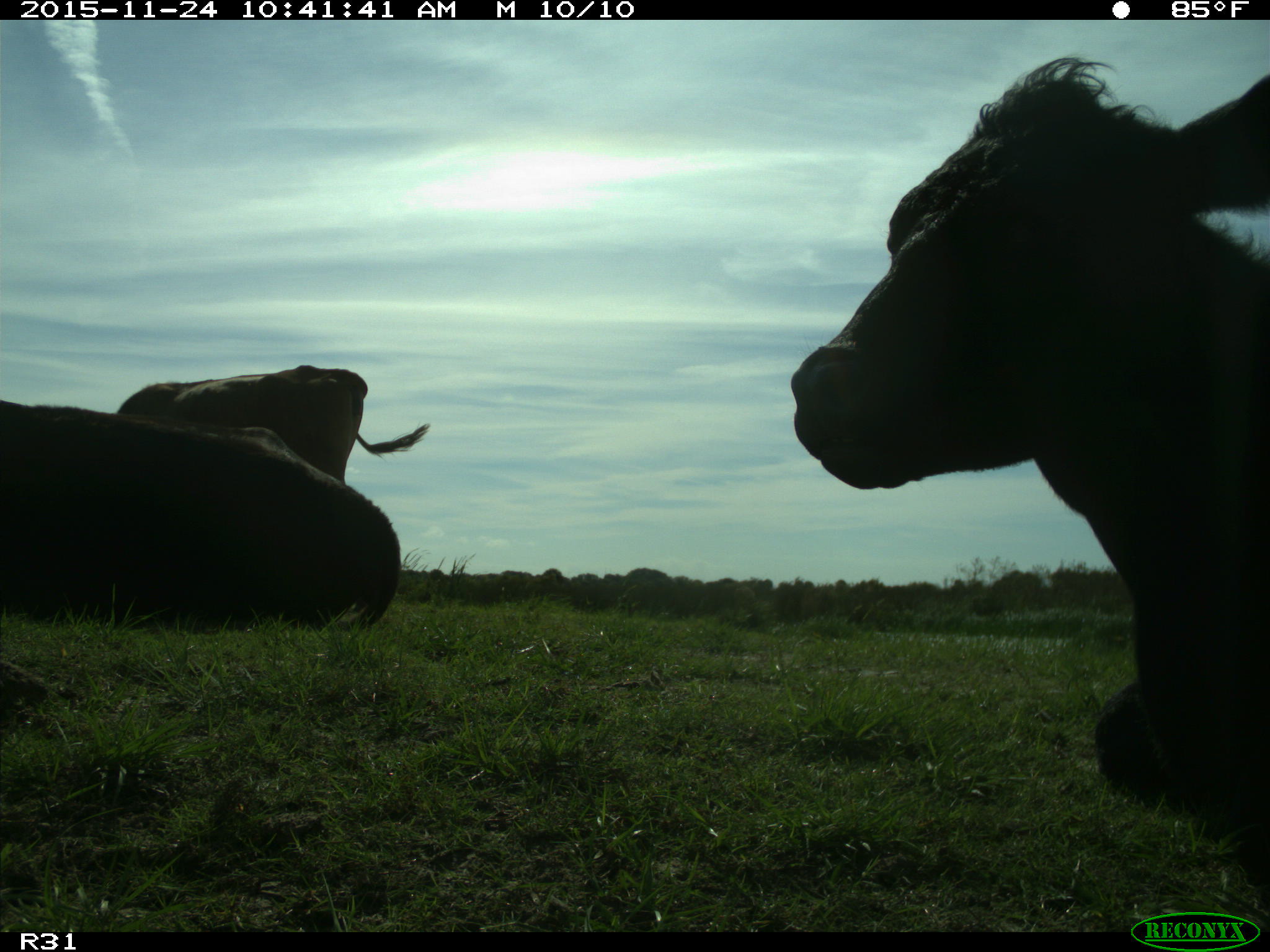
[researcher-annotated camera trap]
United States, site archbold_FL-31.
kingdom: Animalia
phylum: Chordata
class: Mammalia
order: Artiodactyla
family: Bovidae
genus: Bos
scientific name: Bos taurus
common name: domestic cow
Bos taurus (domestic cow).